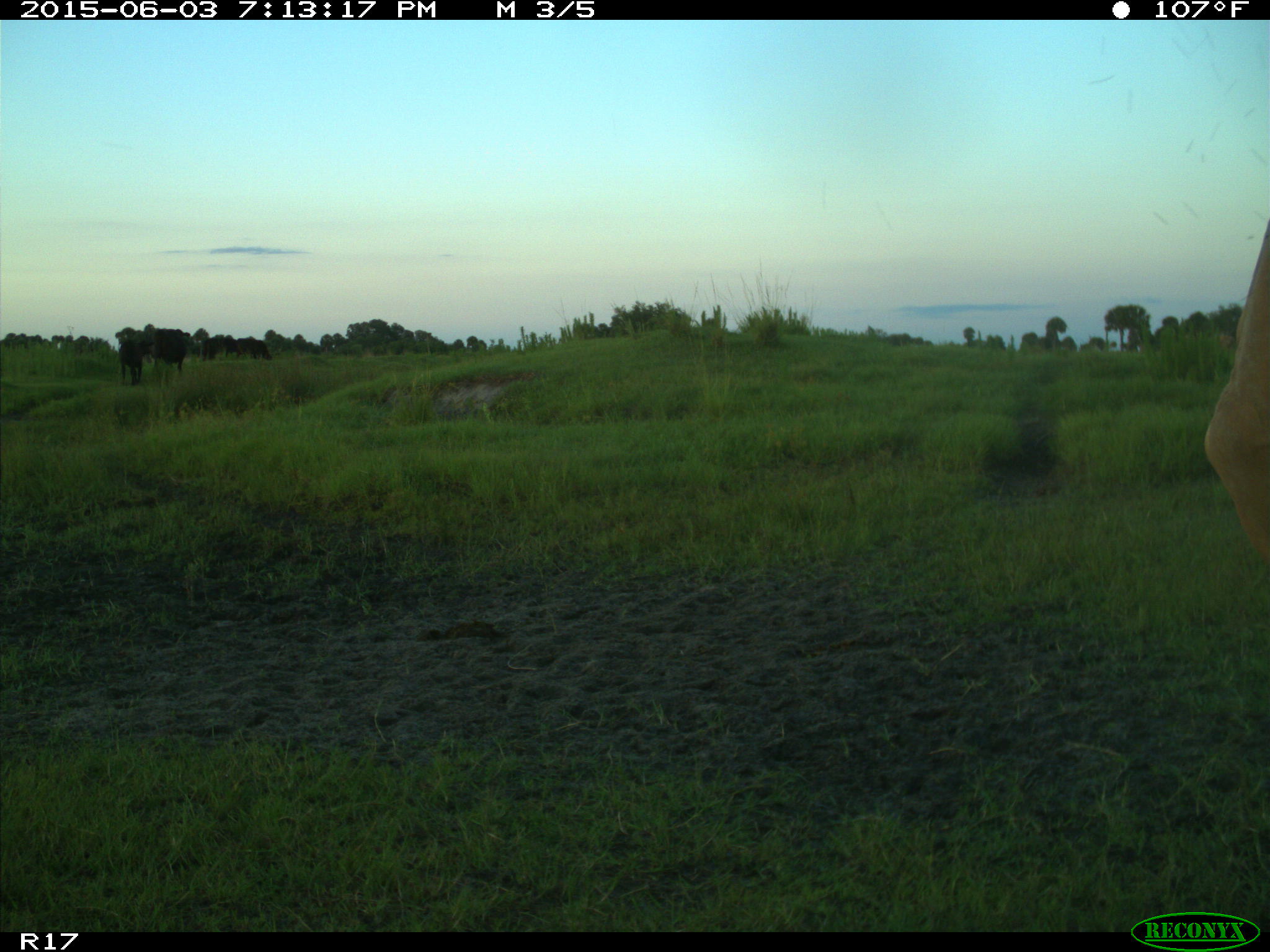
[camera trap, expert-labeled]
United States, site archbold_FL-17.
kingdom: Animalia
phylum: Chordata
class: Mammalia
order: Artiodactyla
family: Bovidae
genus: Bos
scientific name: Bos taurus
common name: domestic cow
Bos taurus (domestic cow).